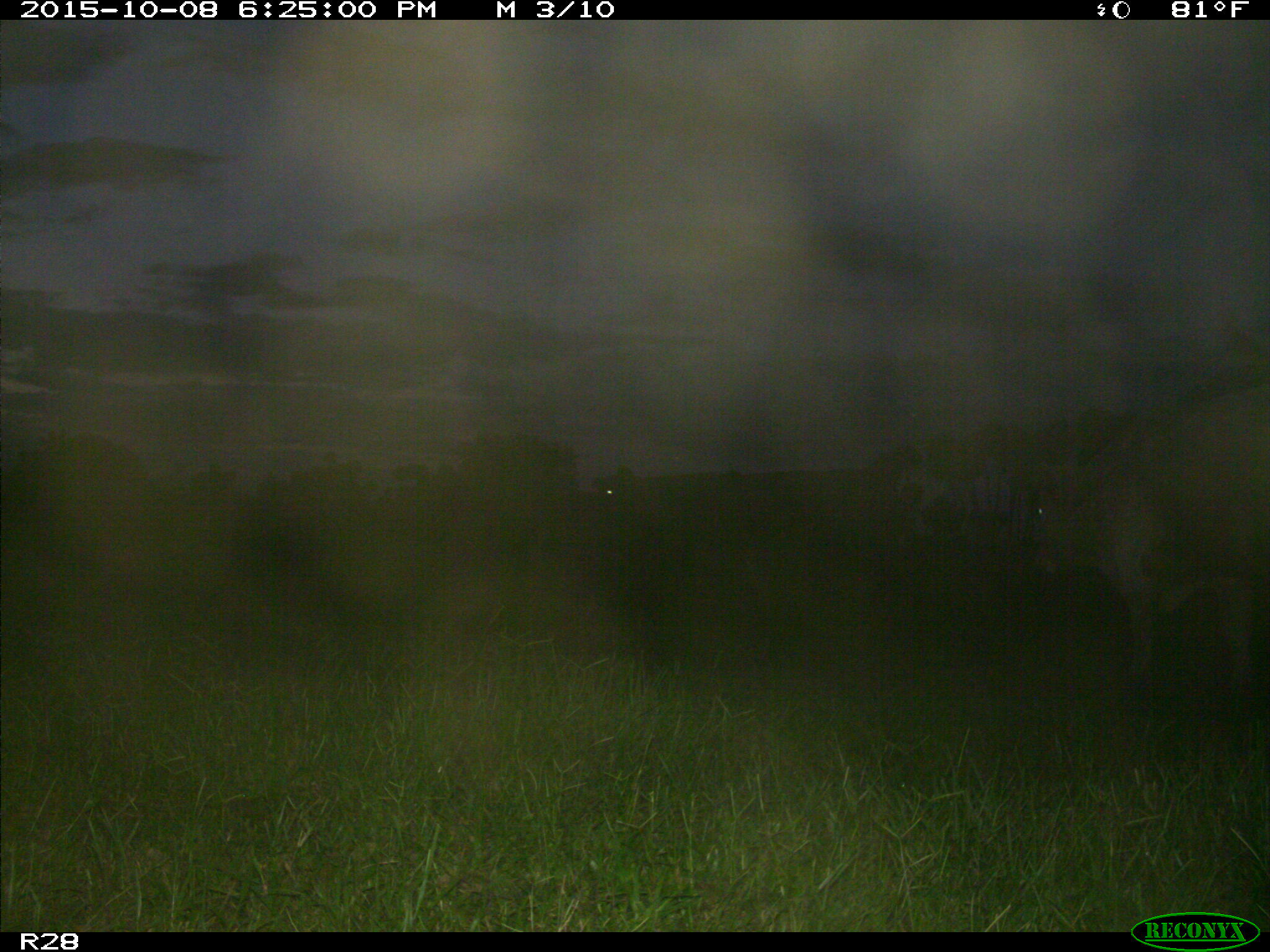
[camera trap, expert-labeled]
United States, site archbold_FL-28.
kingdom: Animalia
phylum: Chordata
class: Mammalia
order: Artiodactyla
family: Bovidae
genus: Bos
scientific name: Bos taurus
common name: domestic cow